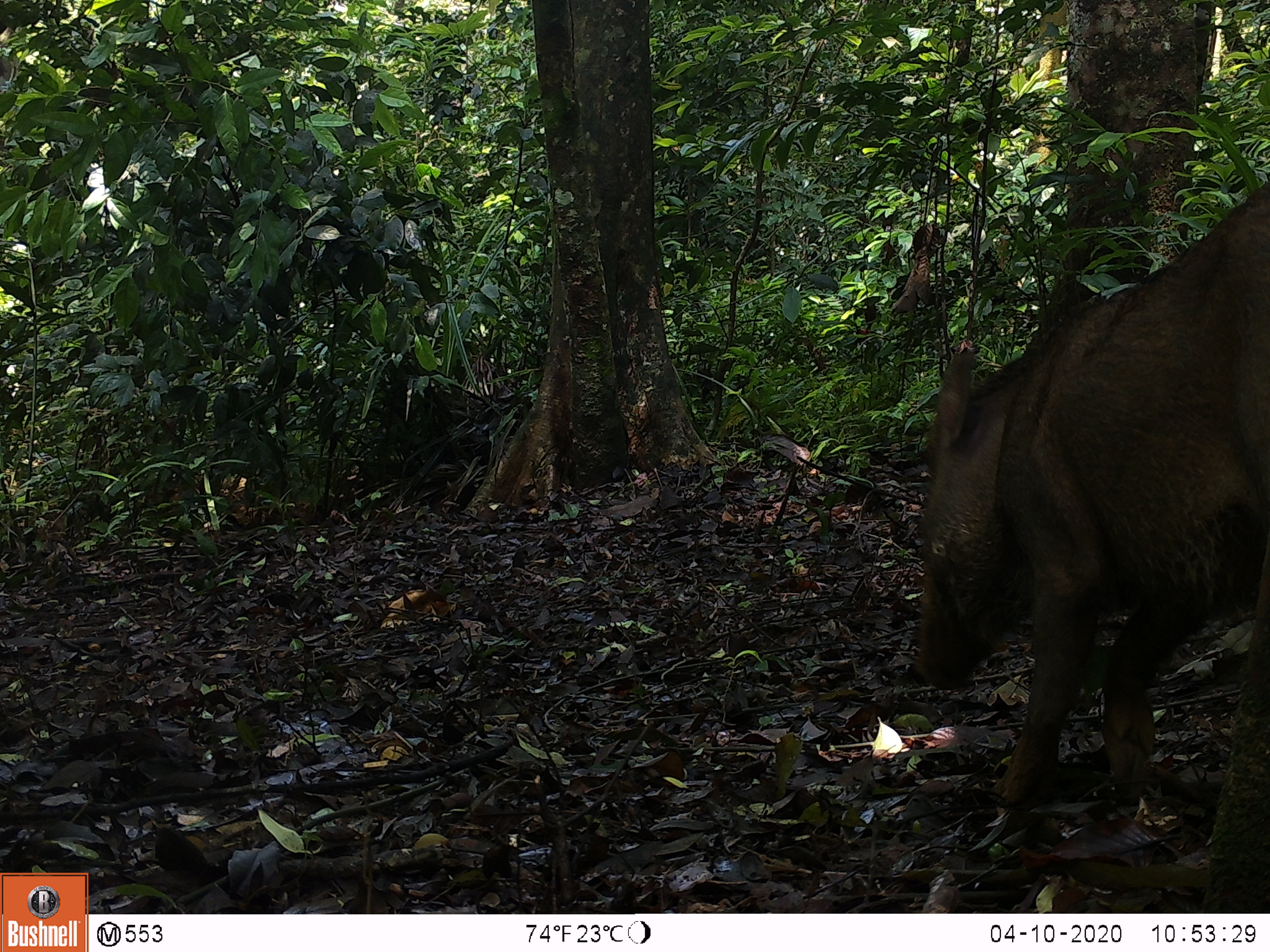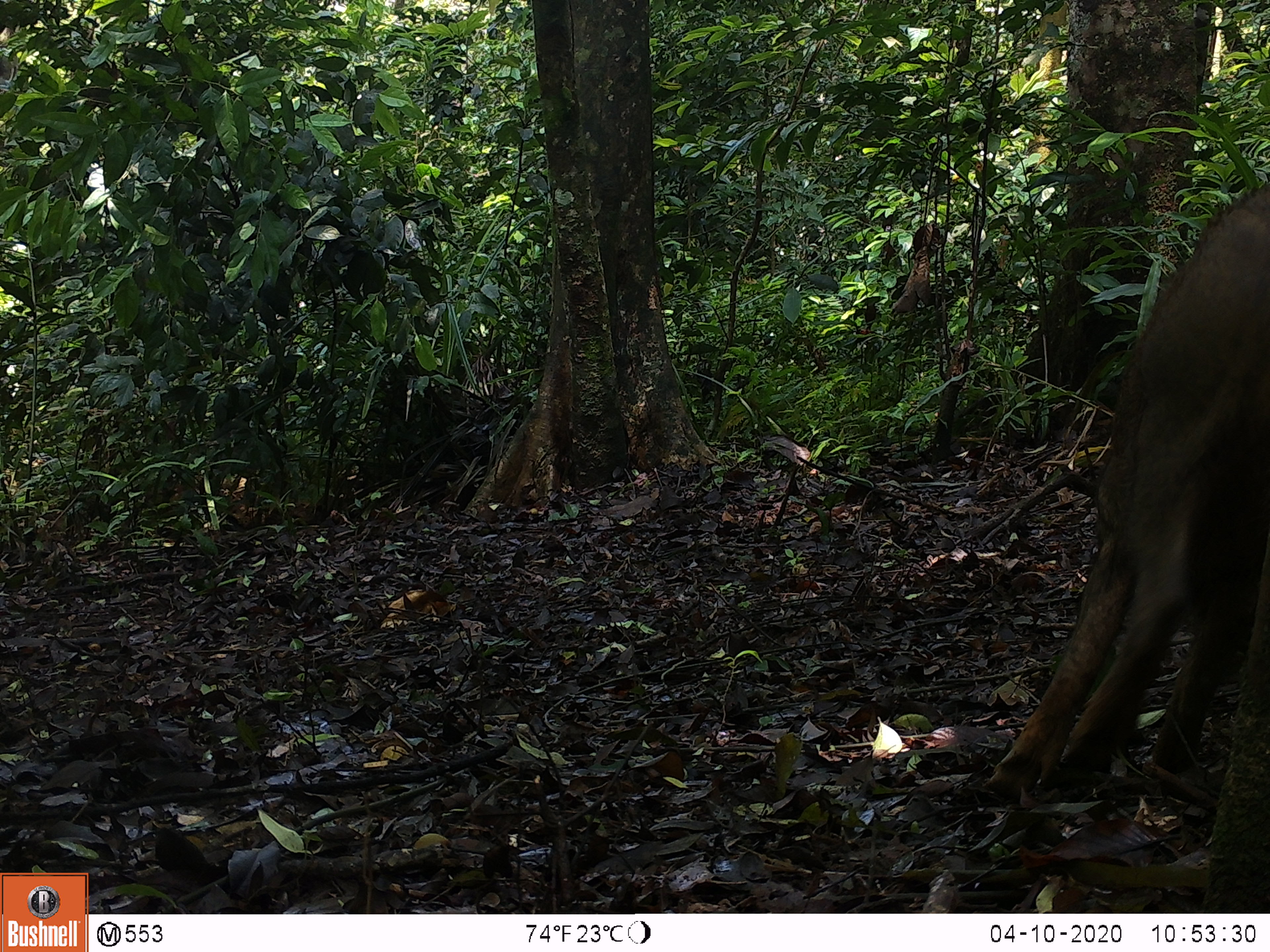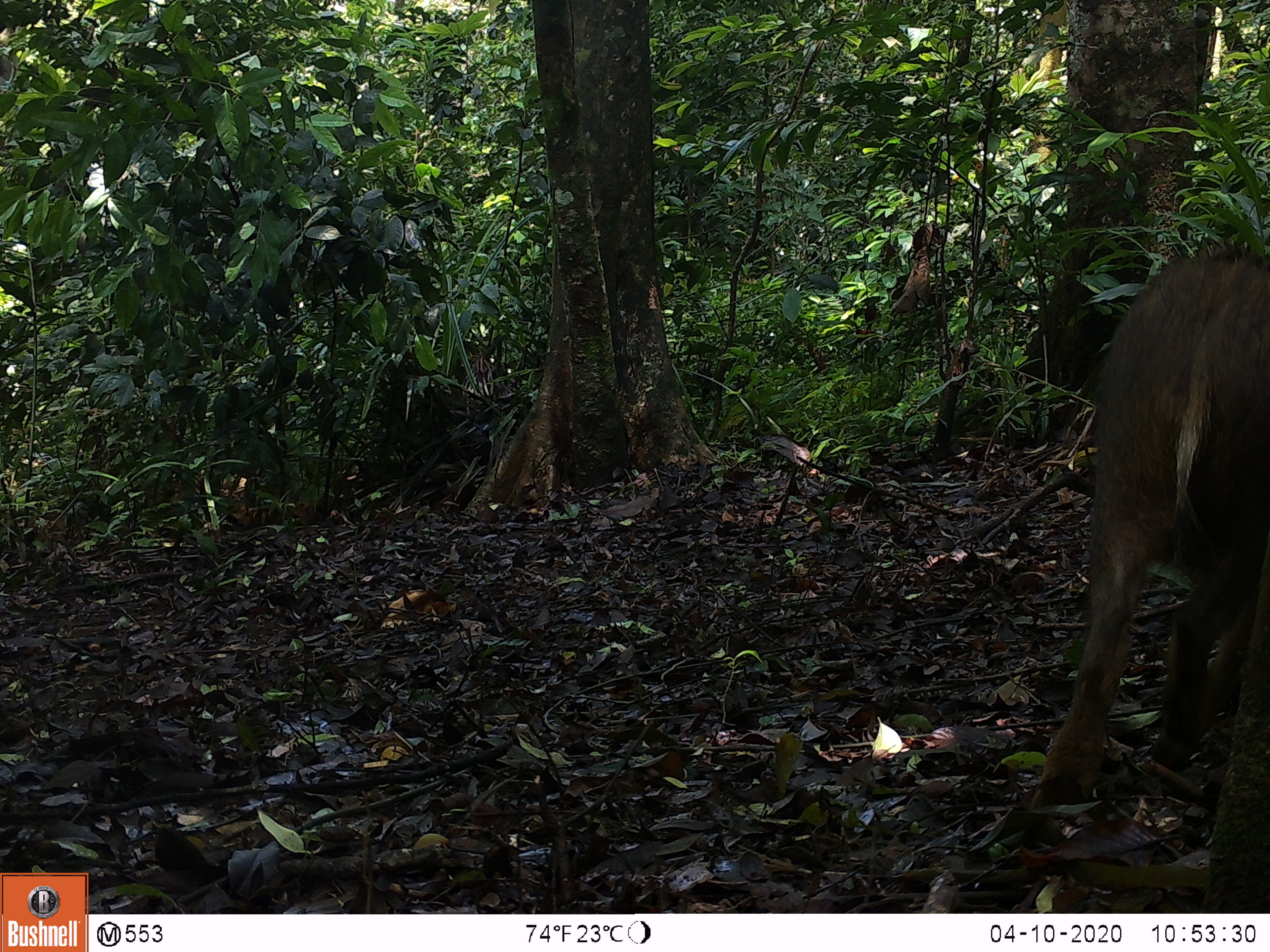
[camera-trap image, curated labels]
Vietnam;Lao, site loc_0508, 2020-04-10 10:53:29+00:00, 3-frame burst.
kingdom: Animalia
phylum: Chordata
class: Mammalia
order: Artiodactyla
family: Suidae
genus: Sus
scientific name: Sus scrofa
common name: eurasian wild pig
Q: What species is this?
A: Eurasian wild pig (Sus scrofa).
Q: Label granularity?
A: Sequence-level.